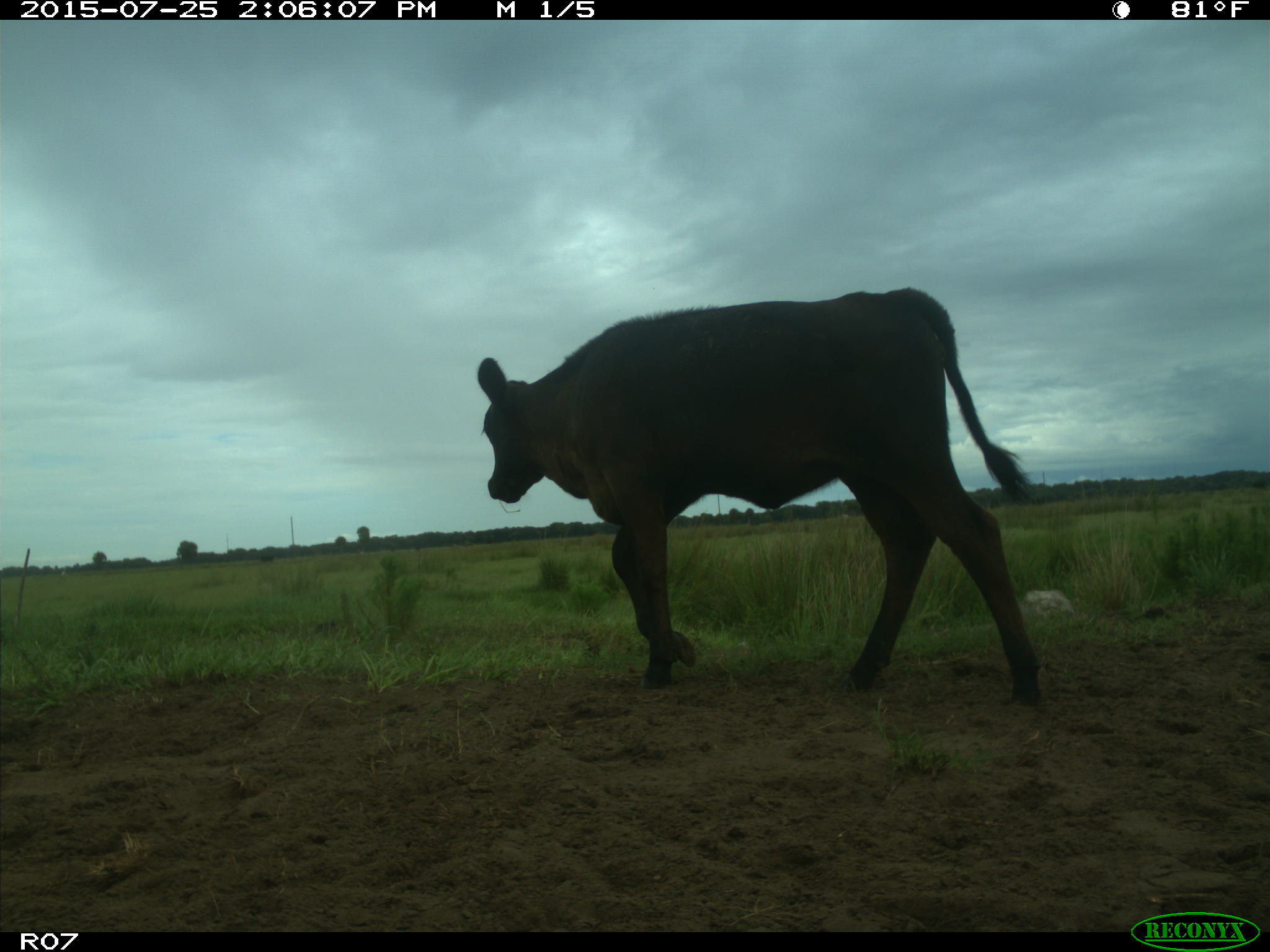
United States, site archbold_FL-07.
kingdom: Animalia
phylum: Chordata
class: Mammalia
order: Artiodactyla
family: Bovidae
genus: Bos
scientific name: Bos taurus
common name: domestic cow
Bos taurus (domestic cow).